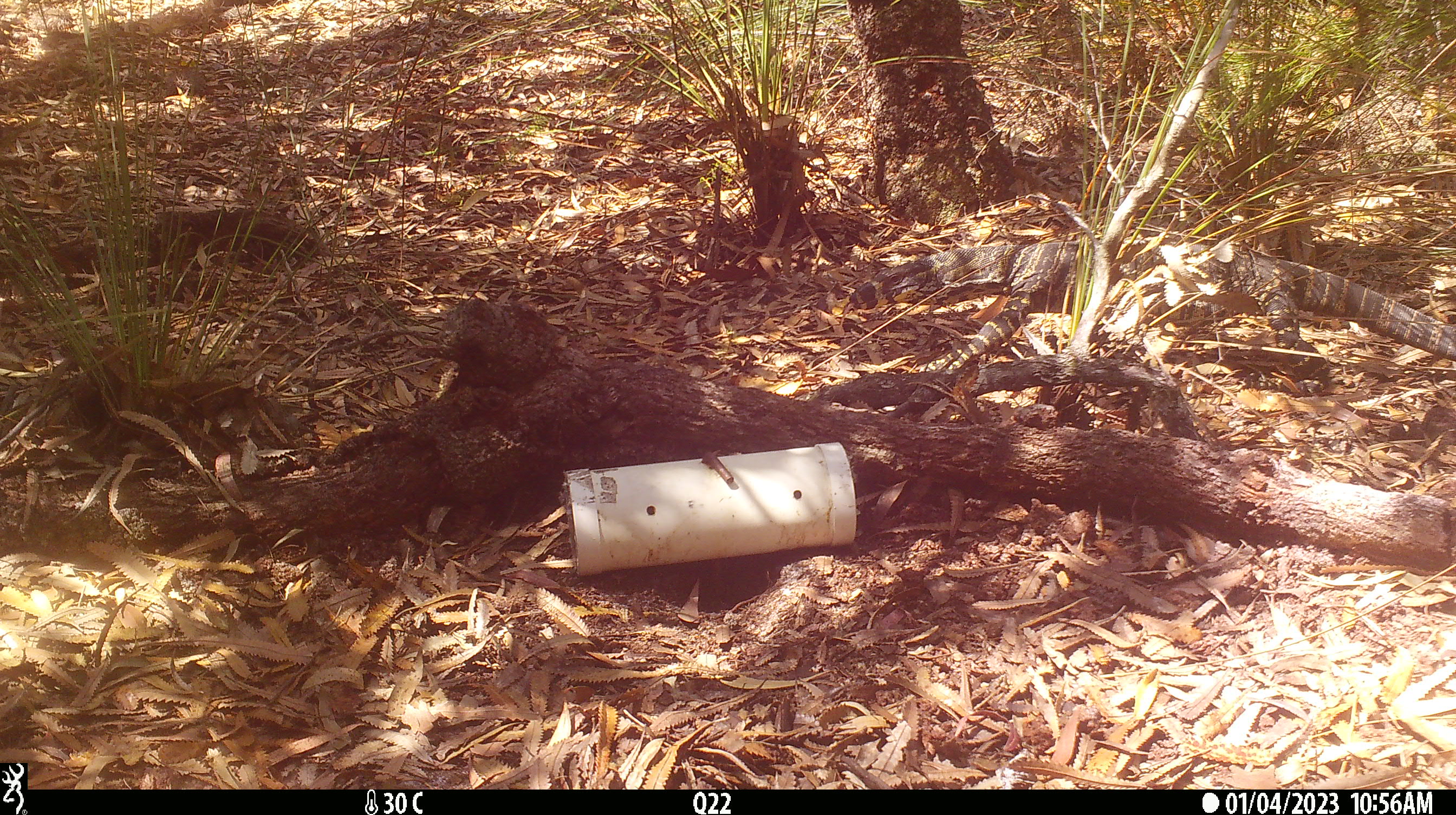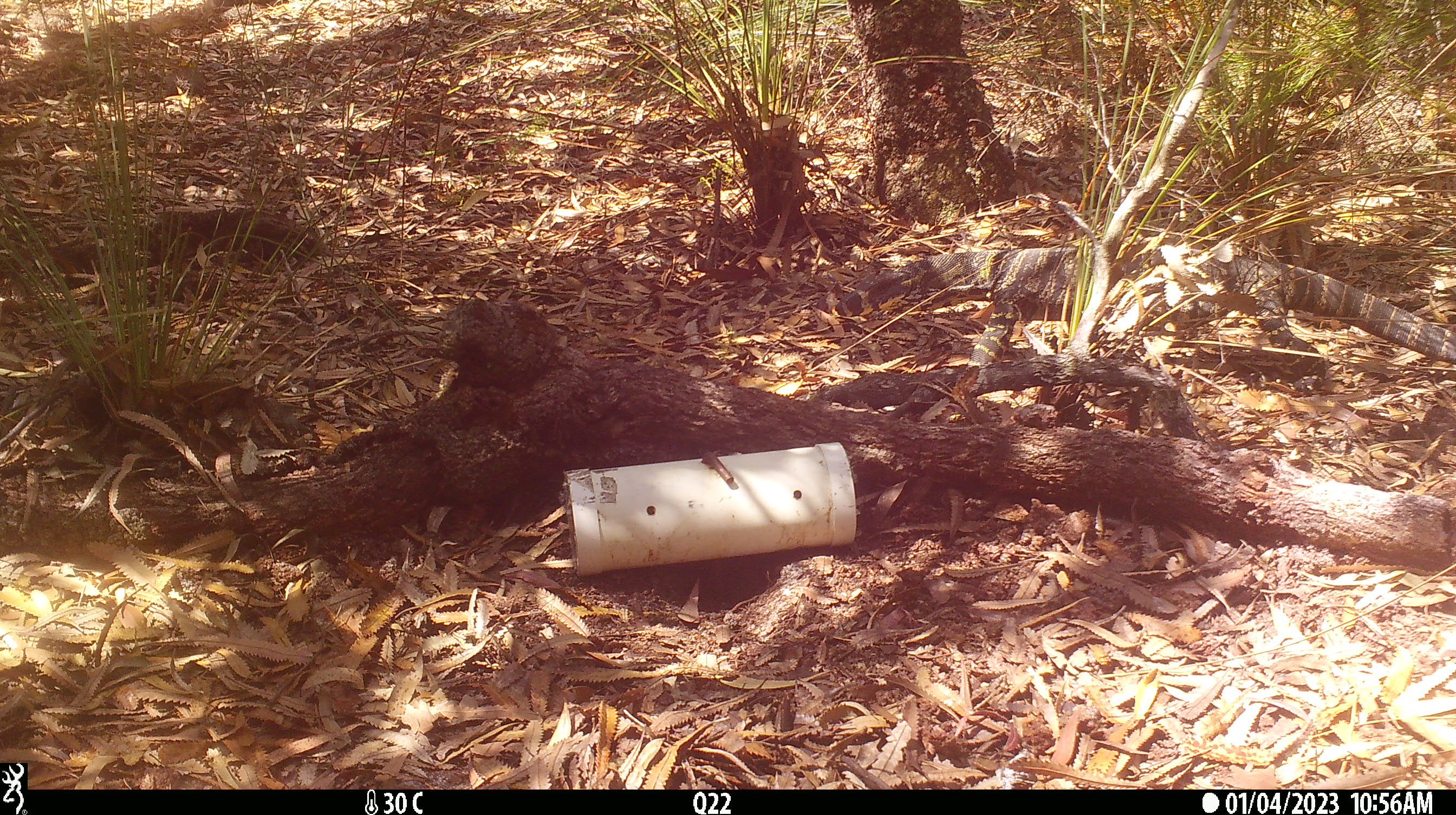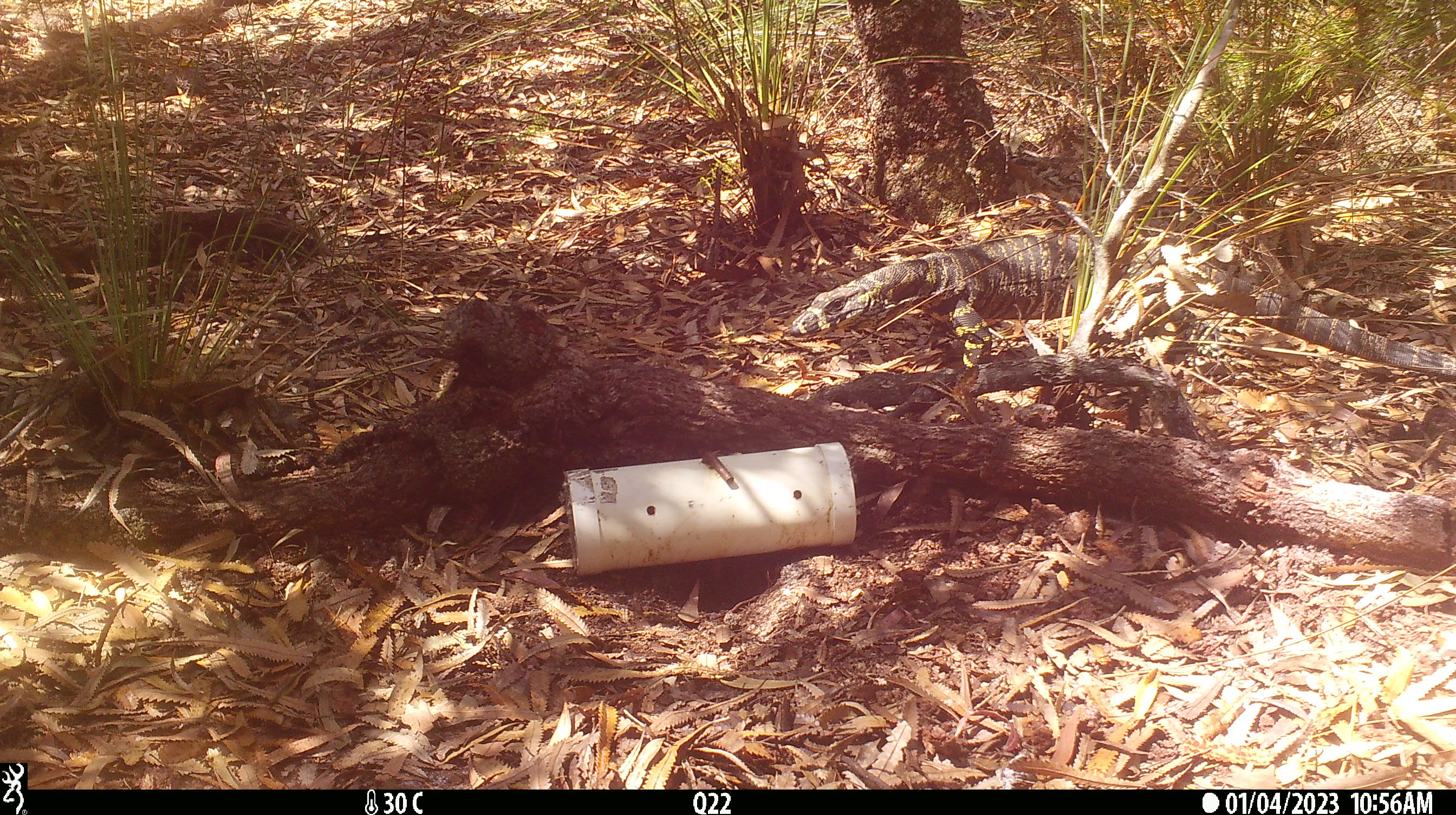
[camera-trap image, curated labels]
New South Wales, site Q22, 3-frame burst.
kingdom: Animalia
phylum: Chordata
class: Reptilia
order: Squamata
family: Varanidae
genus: Varanus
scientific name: Varanus varius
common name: lace monitor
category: goanna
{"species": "goanna (lace monitor) (Varanus varius)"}